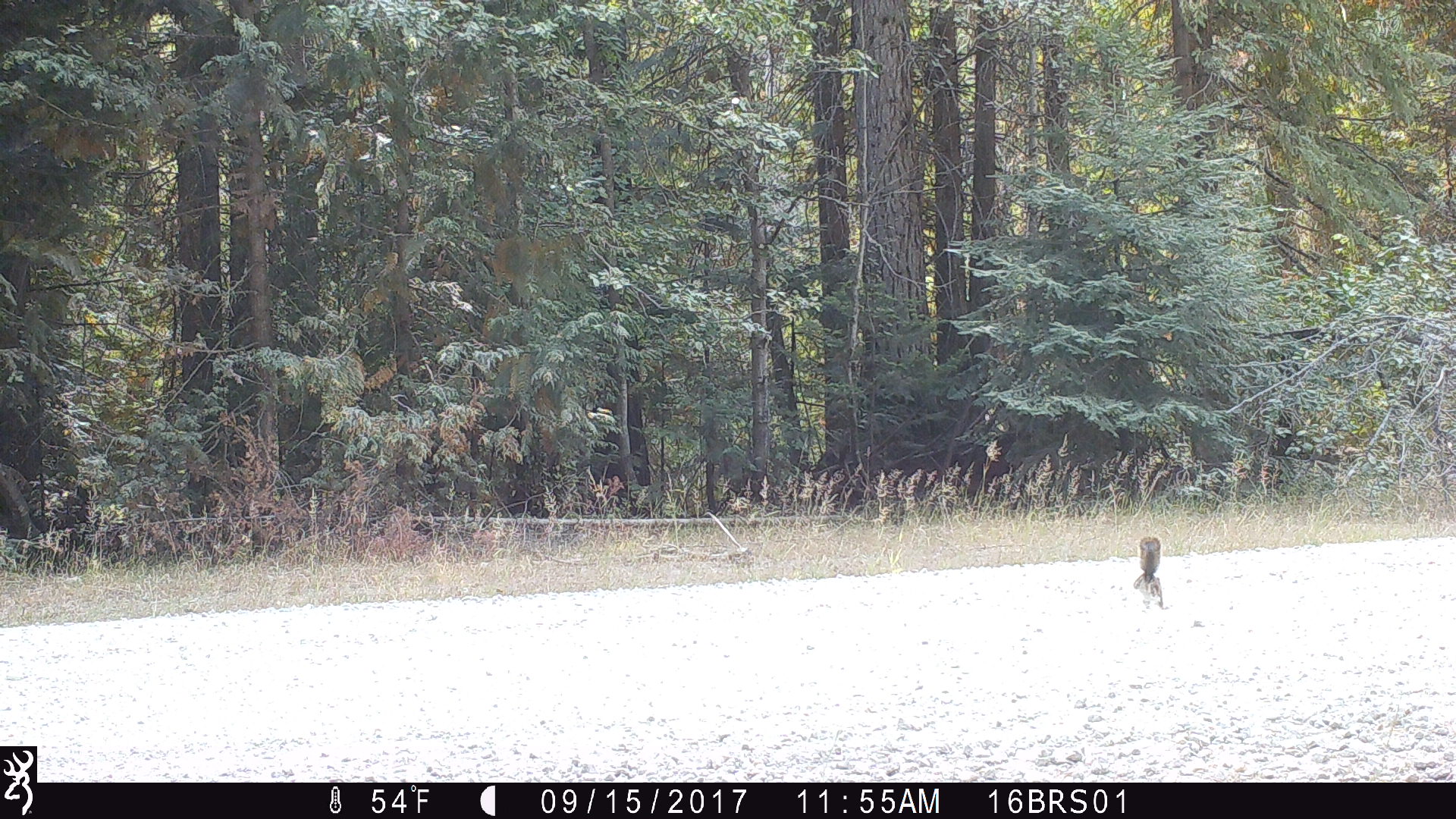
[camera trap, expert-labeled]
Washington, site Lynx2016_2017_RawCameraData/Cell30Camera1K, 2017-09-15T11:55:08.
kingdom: Animalia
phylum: Chordata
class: Mammalia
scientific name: Mammalia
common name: small mammal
Small mammal (Mammalia). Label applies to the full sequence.